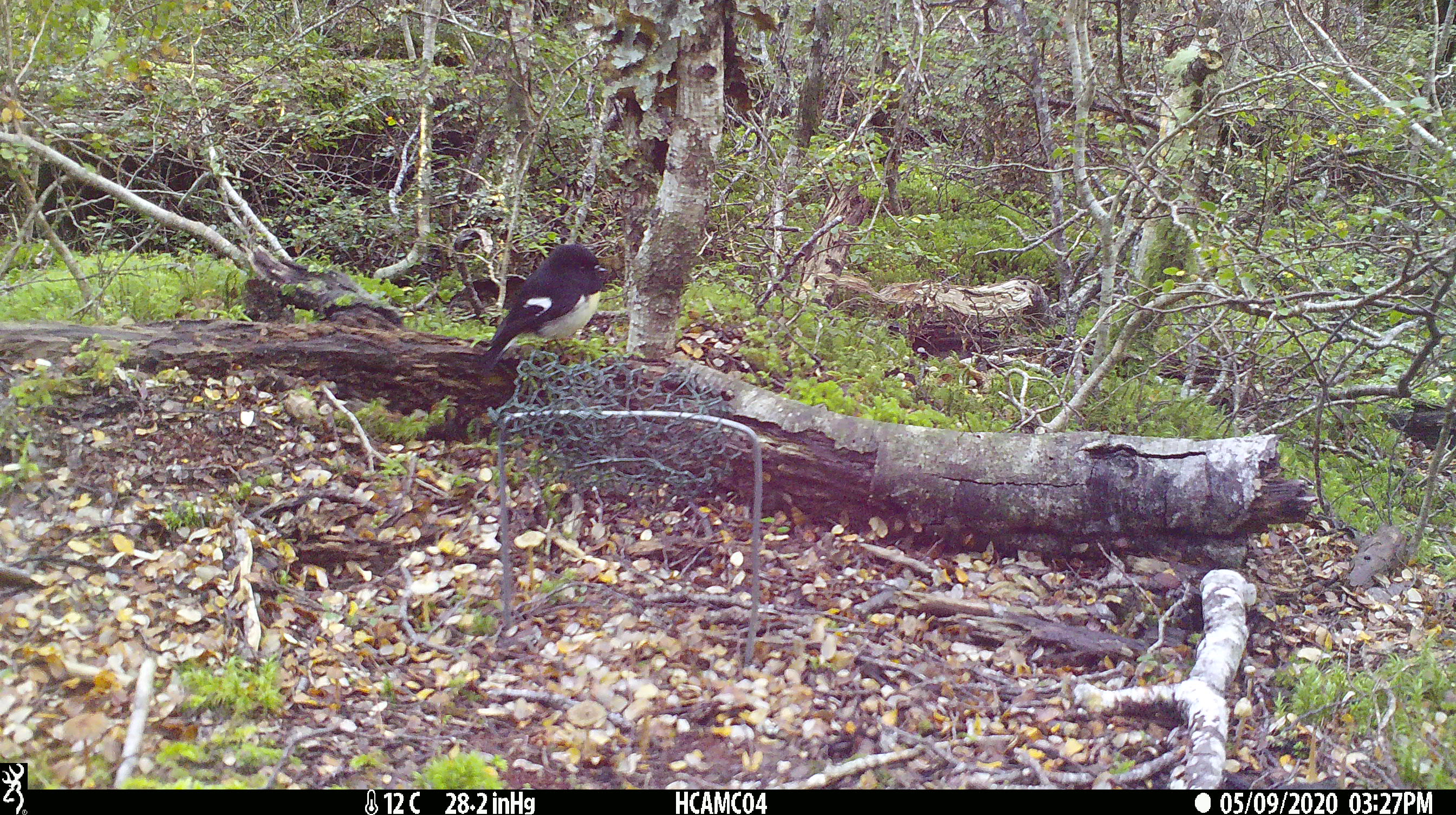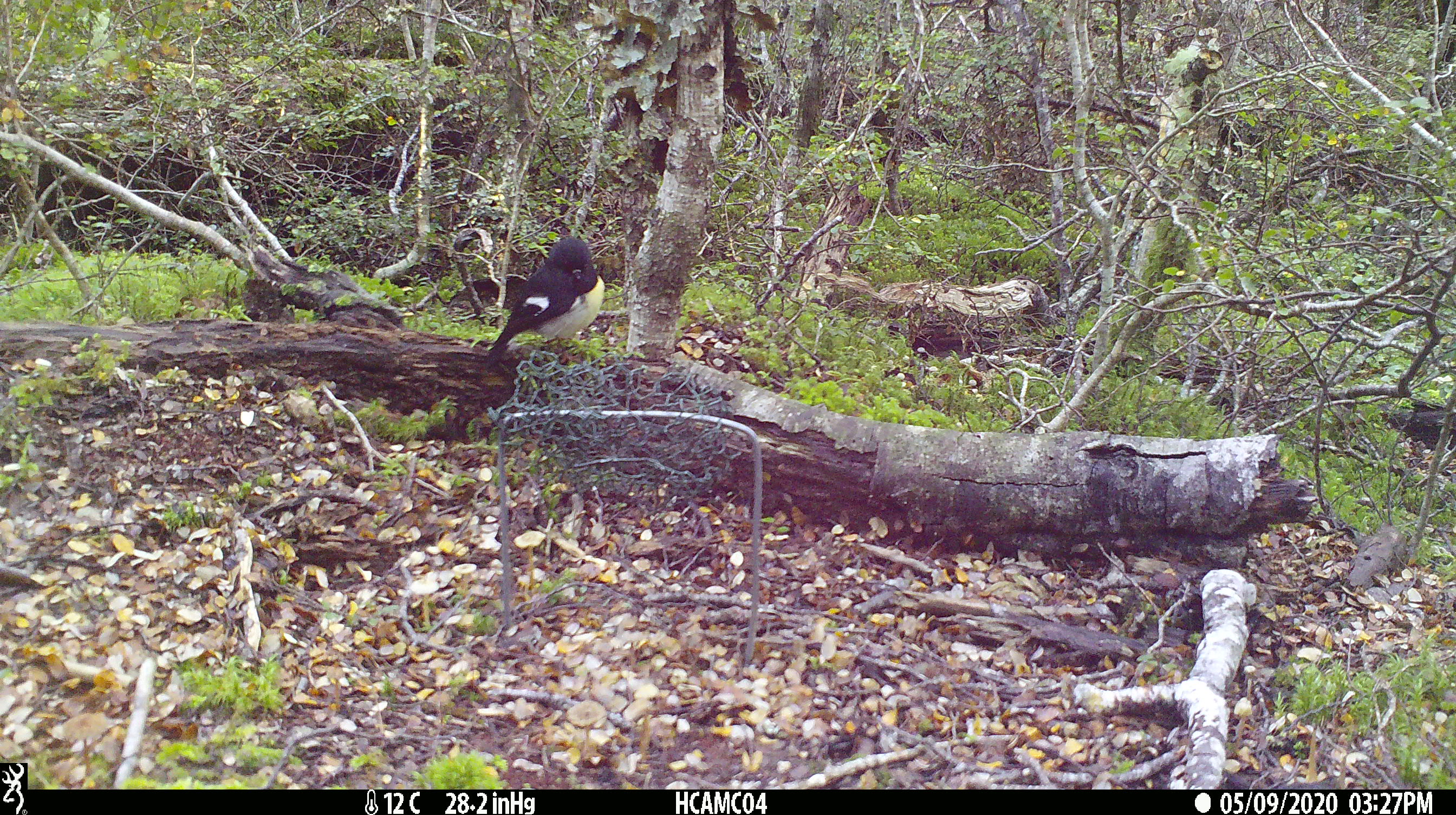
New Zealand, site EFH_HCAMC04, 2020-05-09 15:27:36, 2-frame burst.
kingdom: Animalia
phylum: Chordata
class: Aves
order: Passeriformes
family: Petroicidae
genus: Petroica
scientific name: Petroica macrocephala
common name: tomtit